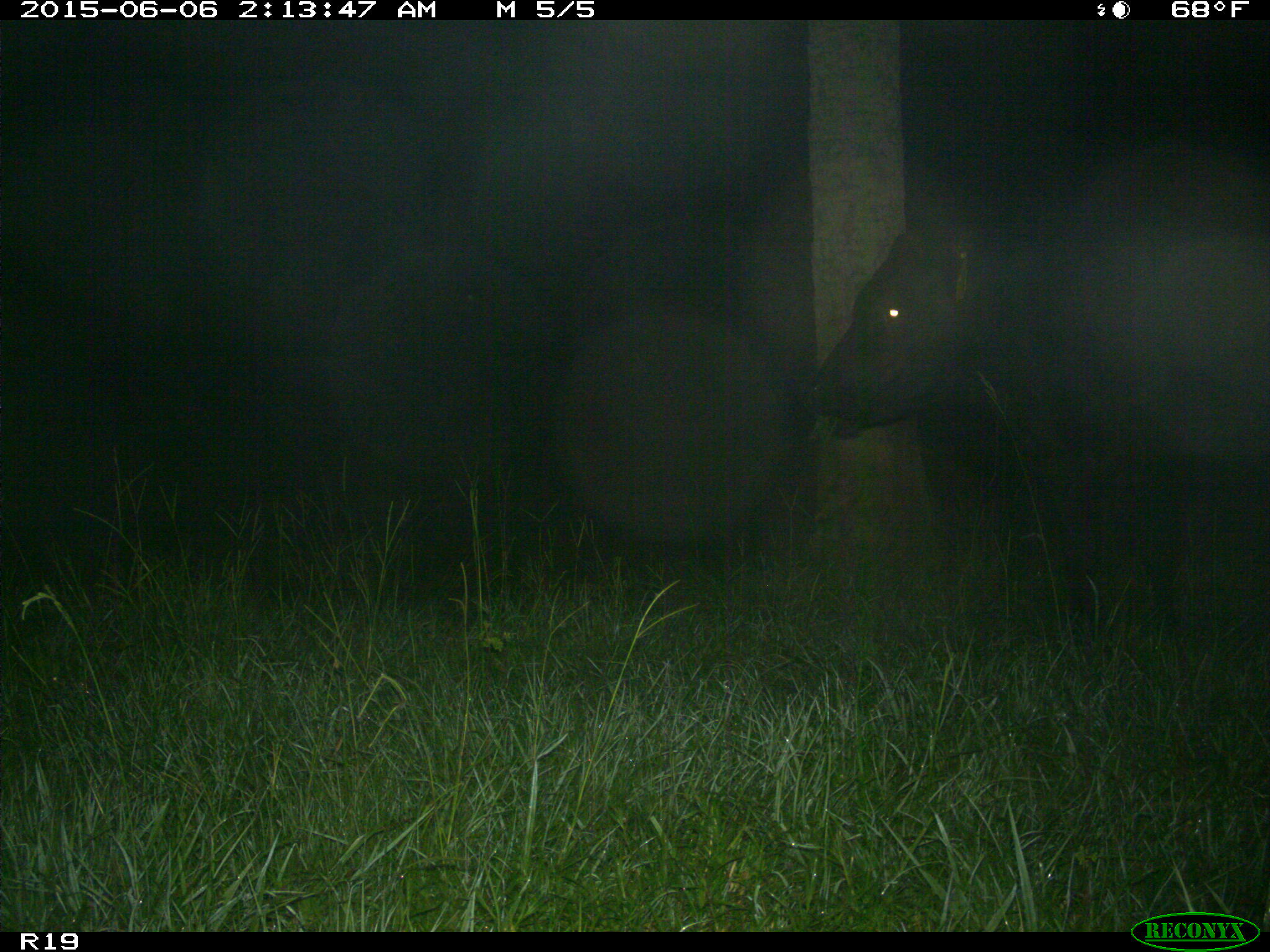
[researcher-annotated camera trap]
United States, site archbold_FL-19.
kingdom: Animalia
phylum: Chordata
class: Mammalia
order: Artiodactyla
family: Bovidae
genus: Bos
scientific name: Bos taurus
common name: domestic cow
Bos taurus (domestic cow).